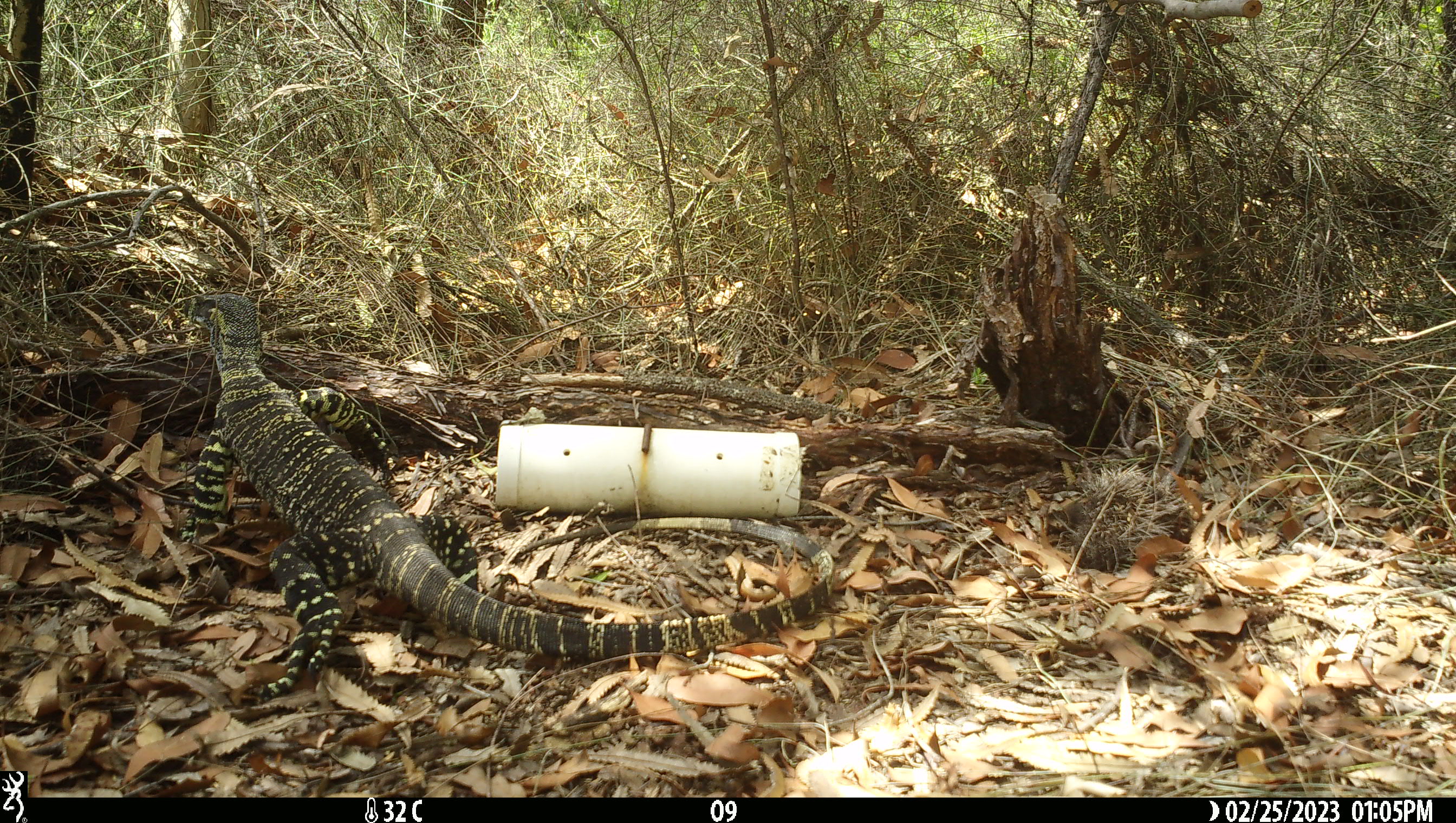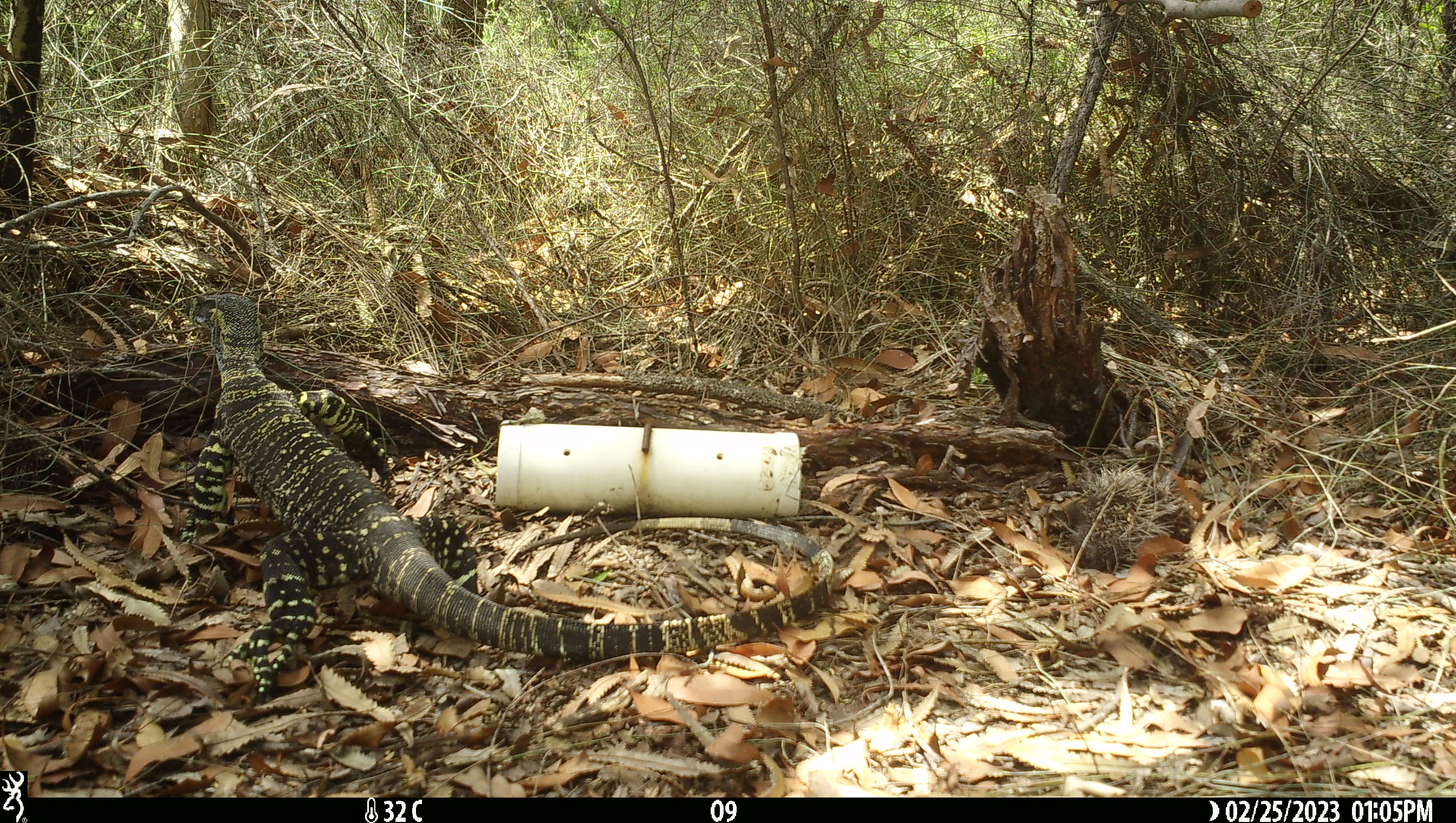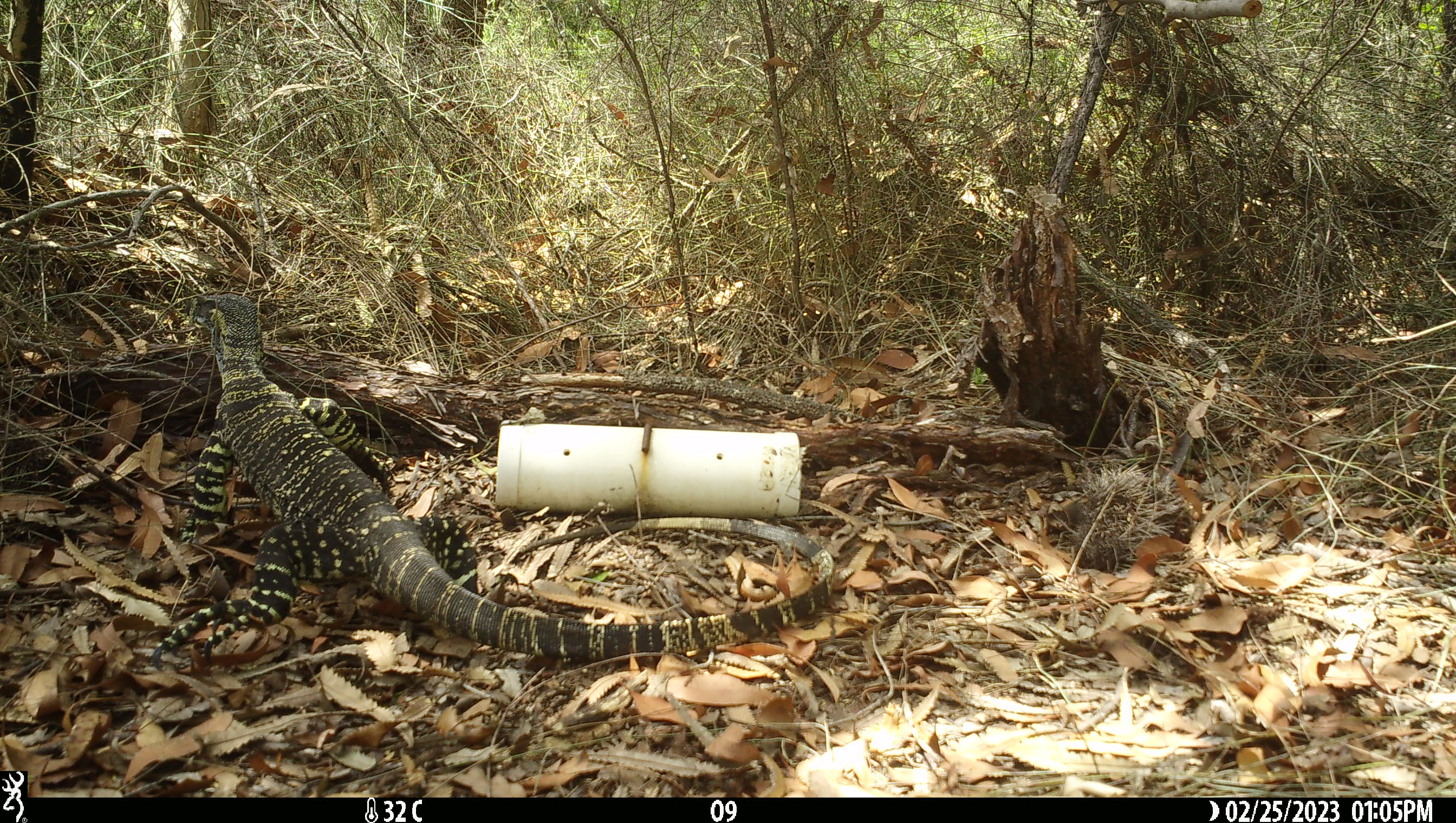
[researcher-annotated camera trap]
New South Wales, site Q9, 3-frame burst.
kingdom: Animalia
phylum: Chordata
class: Reptilia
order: Squamata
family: Varanidae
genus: Varanus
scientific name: Varanus varius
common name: lace monitor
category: goanna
Goanna (lace monitor) (Varanus varius).